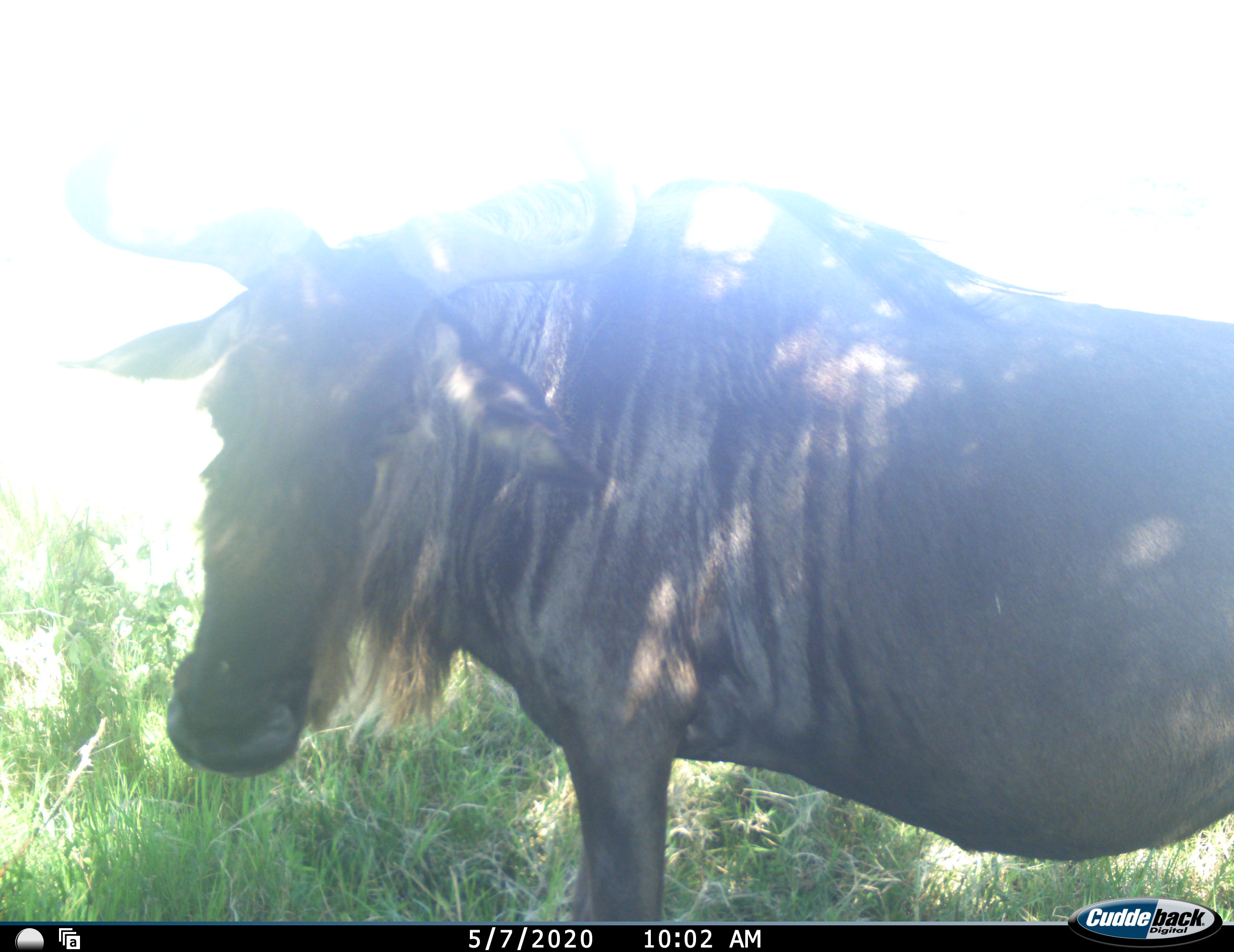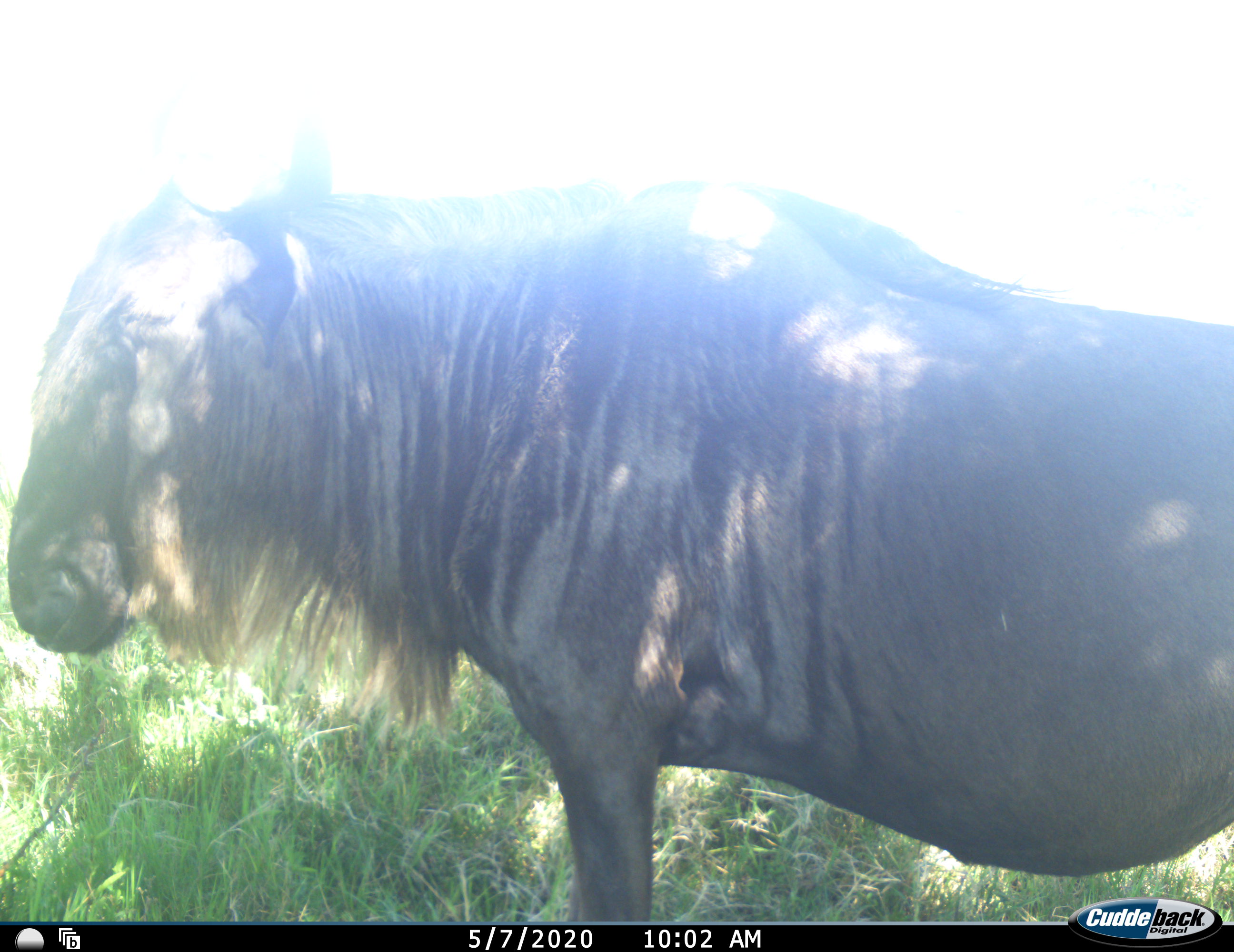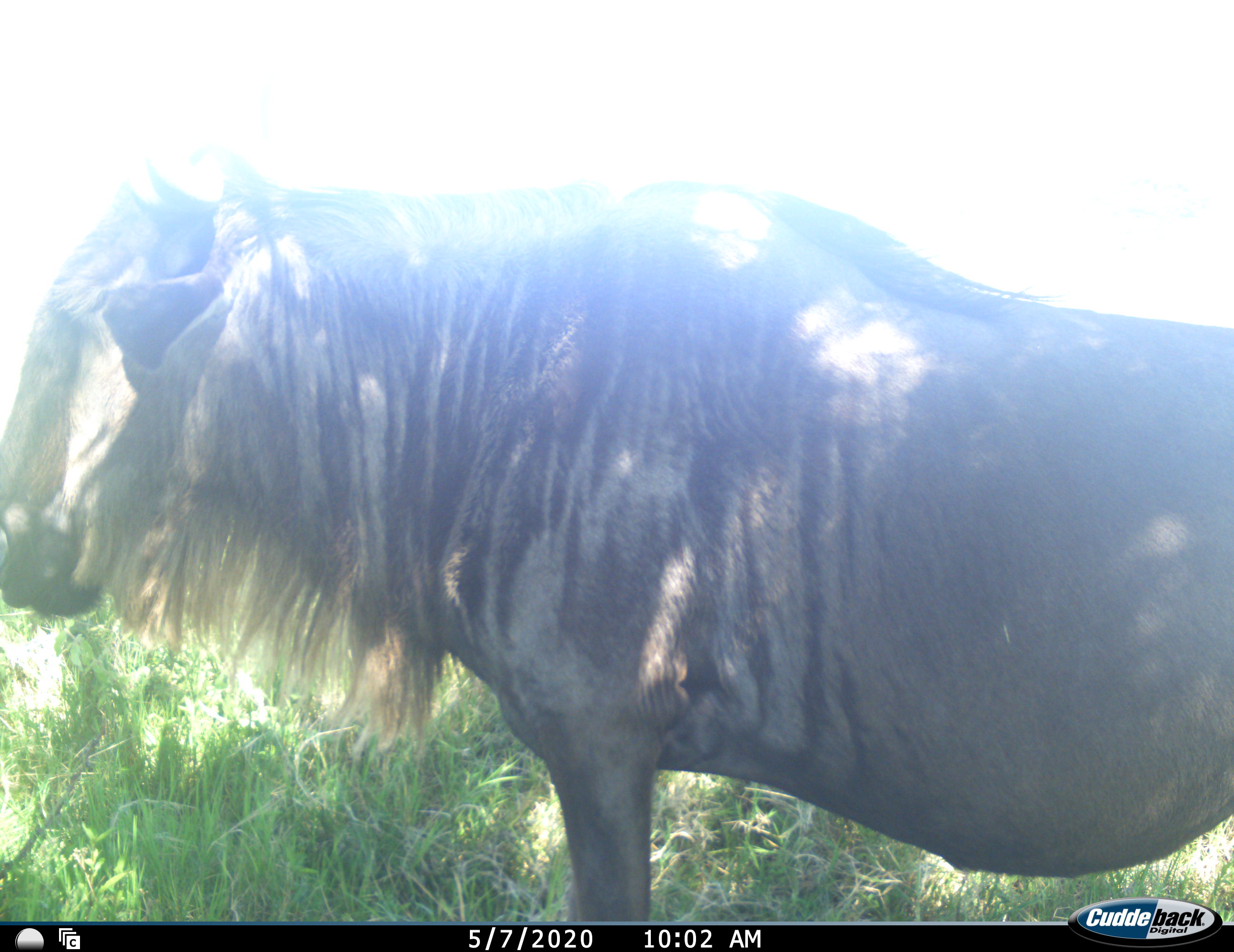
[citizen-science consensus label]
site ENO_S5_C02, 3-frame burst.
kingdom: Animalia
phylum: Chordata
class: Mammalia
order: Artiodactyla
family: Bovidae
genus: Connochaetes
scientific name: Connochaetes taurinus taurinus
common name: blue wildebeest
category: wildebeestblue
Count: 1.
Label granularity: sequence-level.